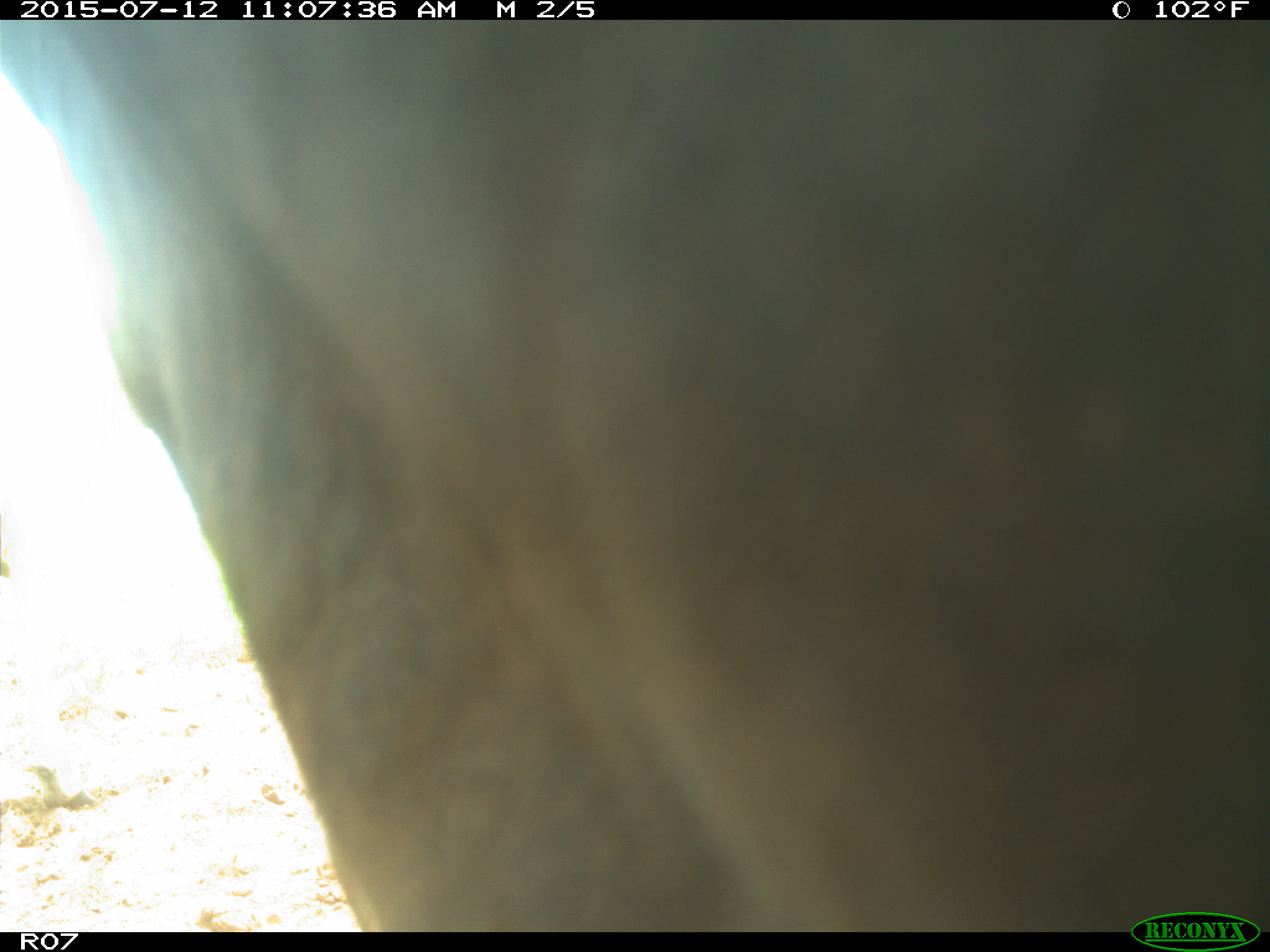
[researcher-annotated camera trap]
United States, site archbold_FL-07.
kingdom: Animalia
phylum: Chordata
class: Mammalia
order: Artiodactyla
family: Bovidae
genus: Bos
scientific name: Bos taurus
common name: domestic cow